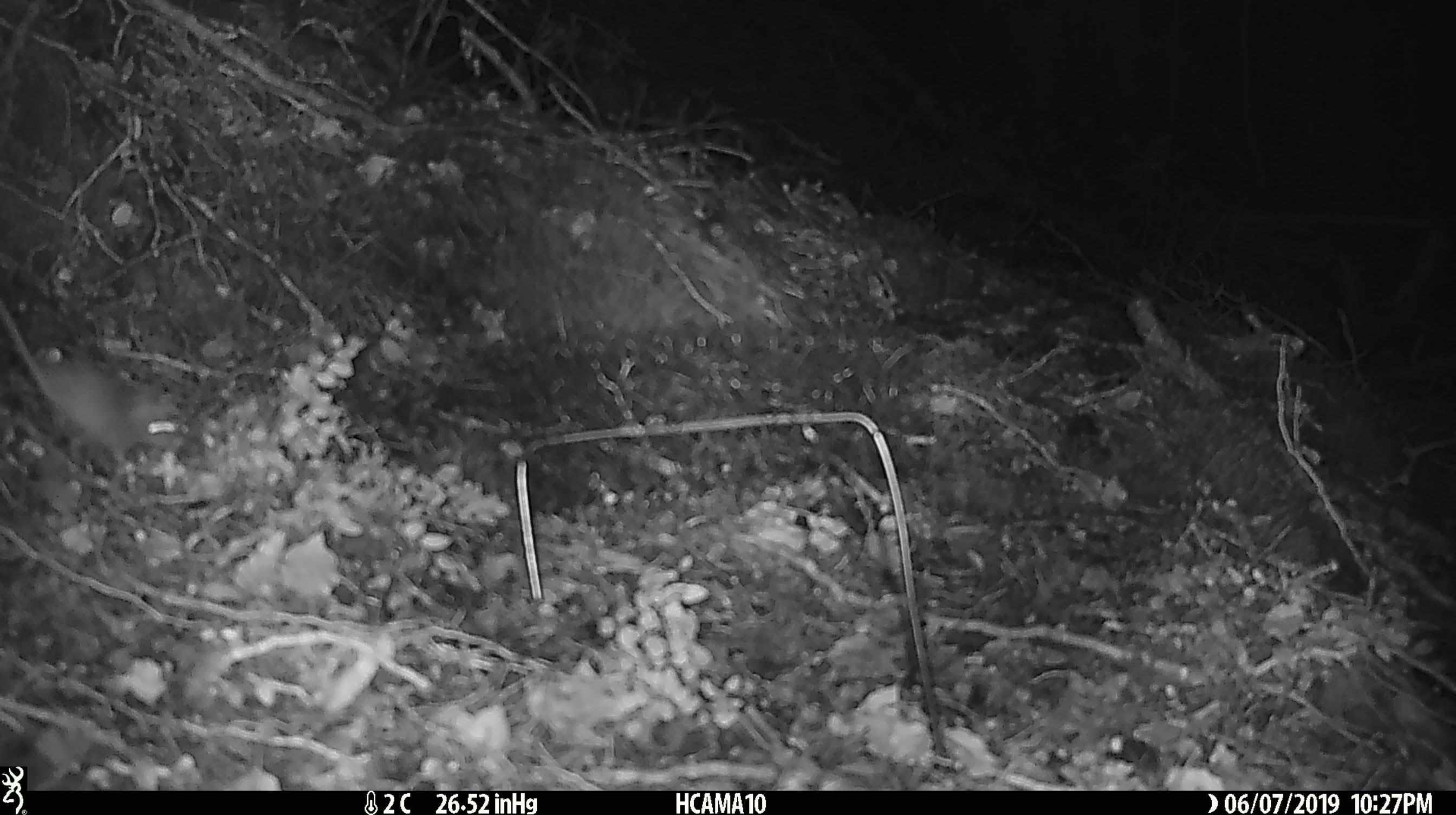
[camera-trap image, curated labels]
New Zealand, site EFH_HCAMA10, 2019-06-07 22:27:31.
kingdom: Animalia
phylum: Chordata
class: Mammalia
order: Rodentia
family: Muridae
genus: Mus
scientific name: Mus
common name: mouse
Mouse (Mus).